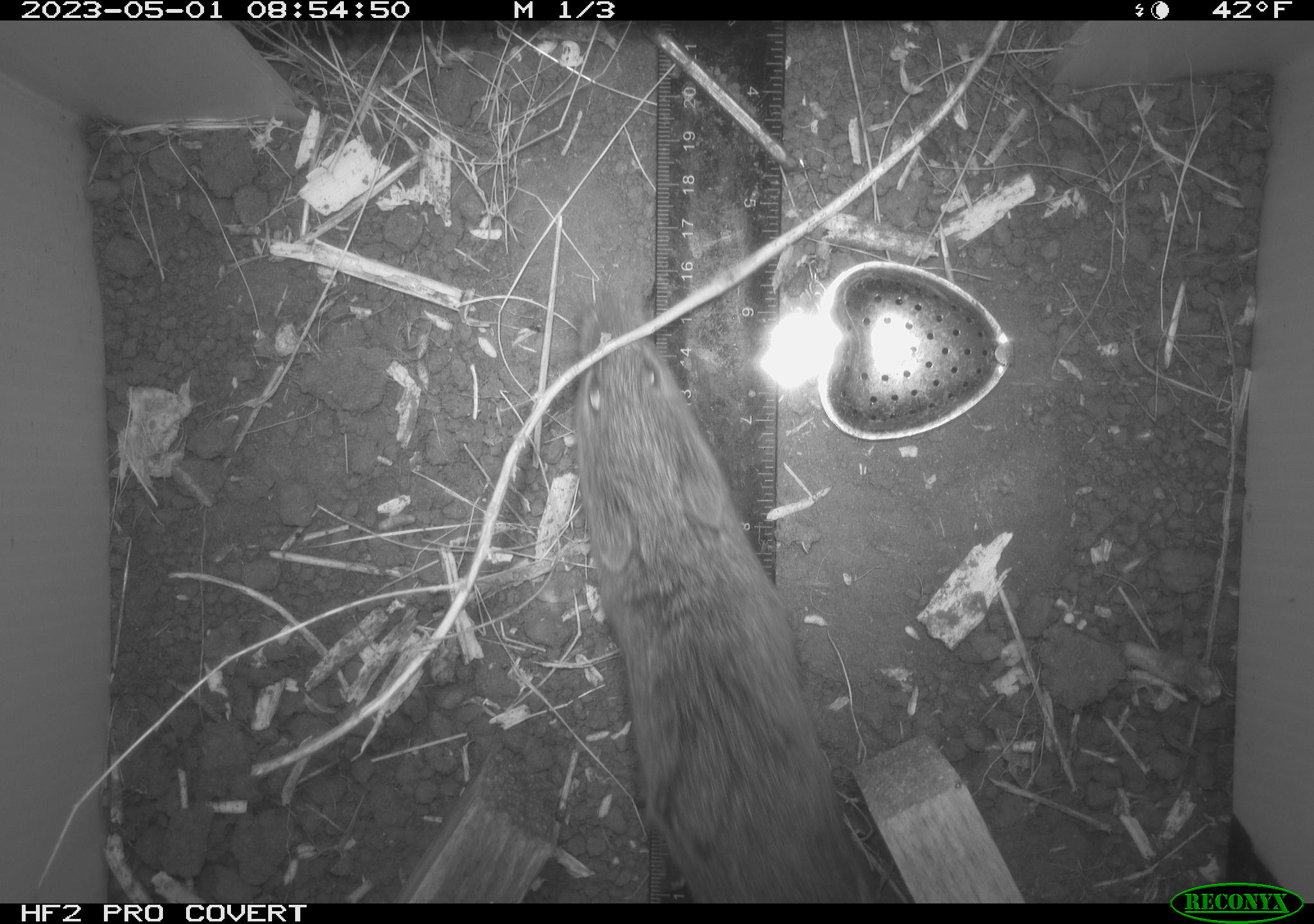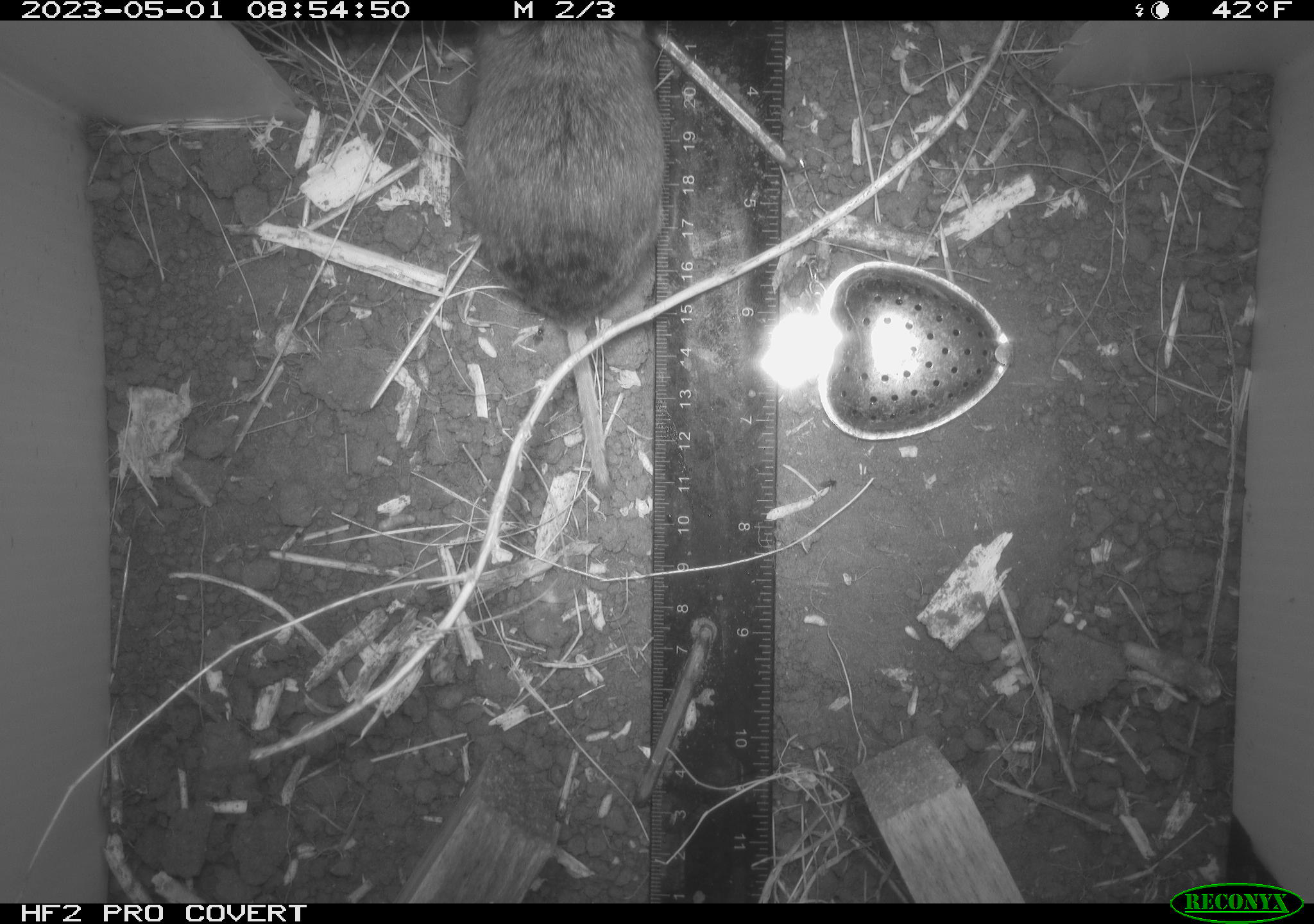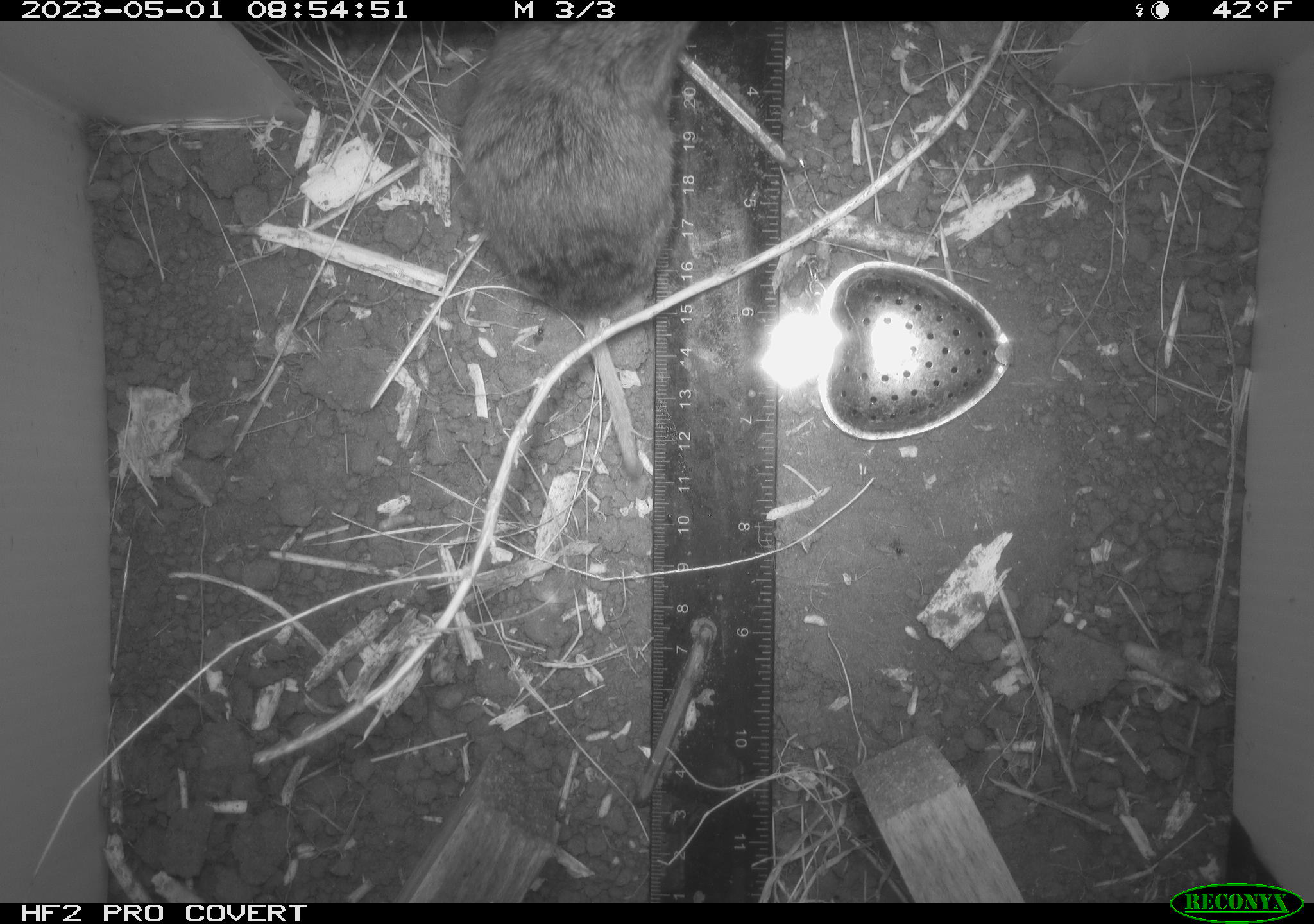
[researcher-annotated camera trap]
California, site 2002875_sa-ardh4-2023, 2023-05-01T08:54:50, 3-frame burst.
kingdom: Animalia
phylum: Chordata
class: Mammalia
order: Rodentia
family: Cricetidae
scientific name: Arvicolinae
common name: voles, lemmings, and muskrats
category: arvicolinae subfamily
Arvicolinae subfamily (voles, lemmings, and muskrats) (Arvicolinae).